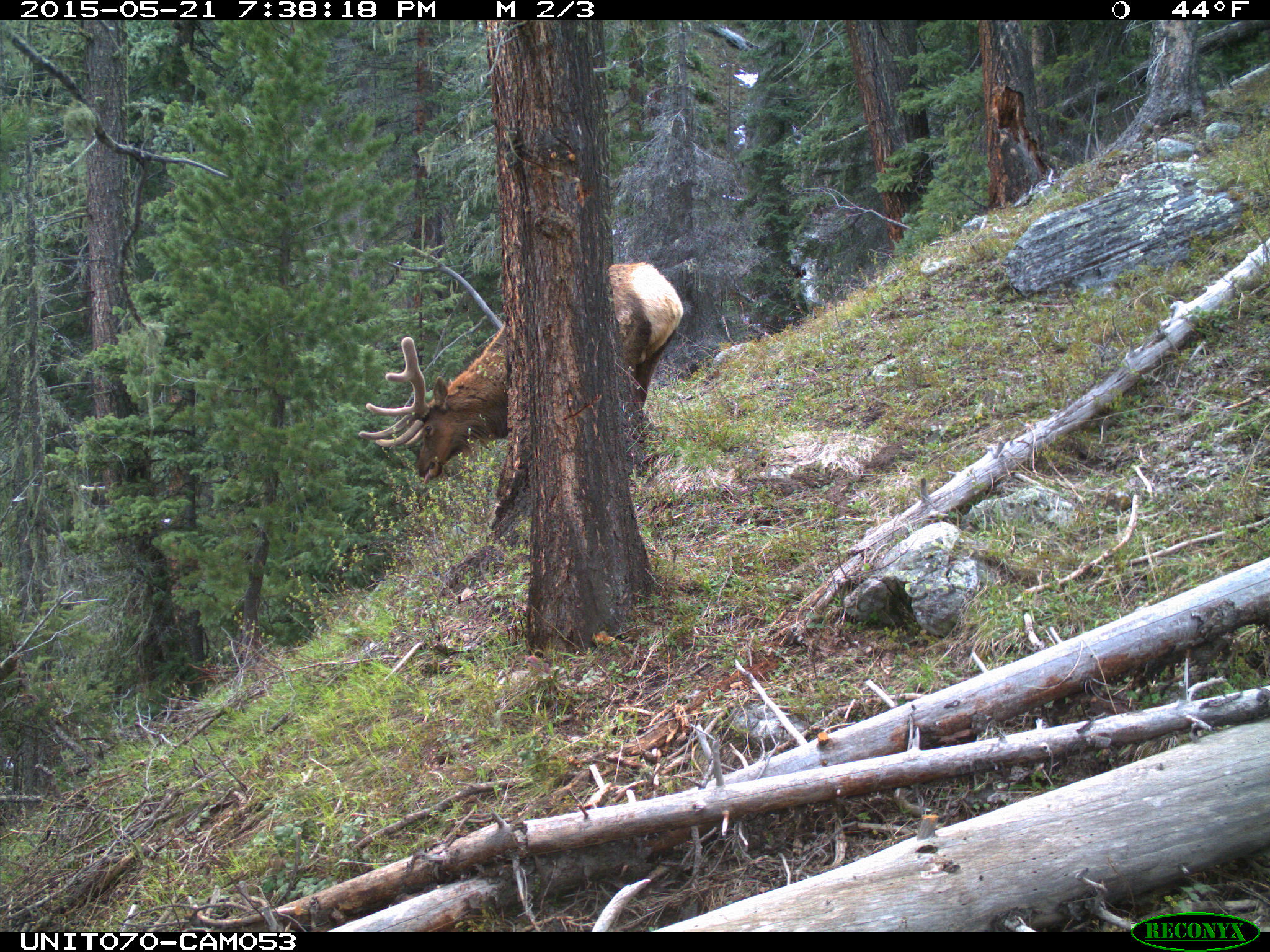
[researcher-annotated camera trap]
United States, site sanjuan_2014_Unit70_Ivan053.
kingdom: Animalia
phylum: Chordata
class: Mammalia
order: Artiodactyla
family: Cervidae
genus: Cervus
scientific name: Cervus elaphus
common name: red deer